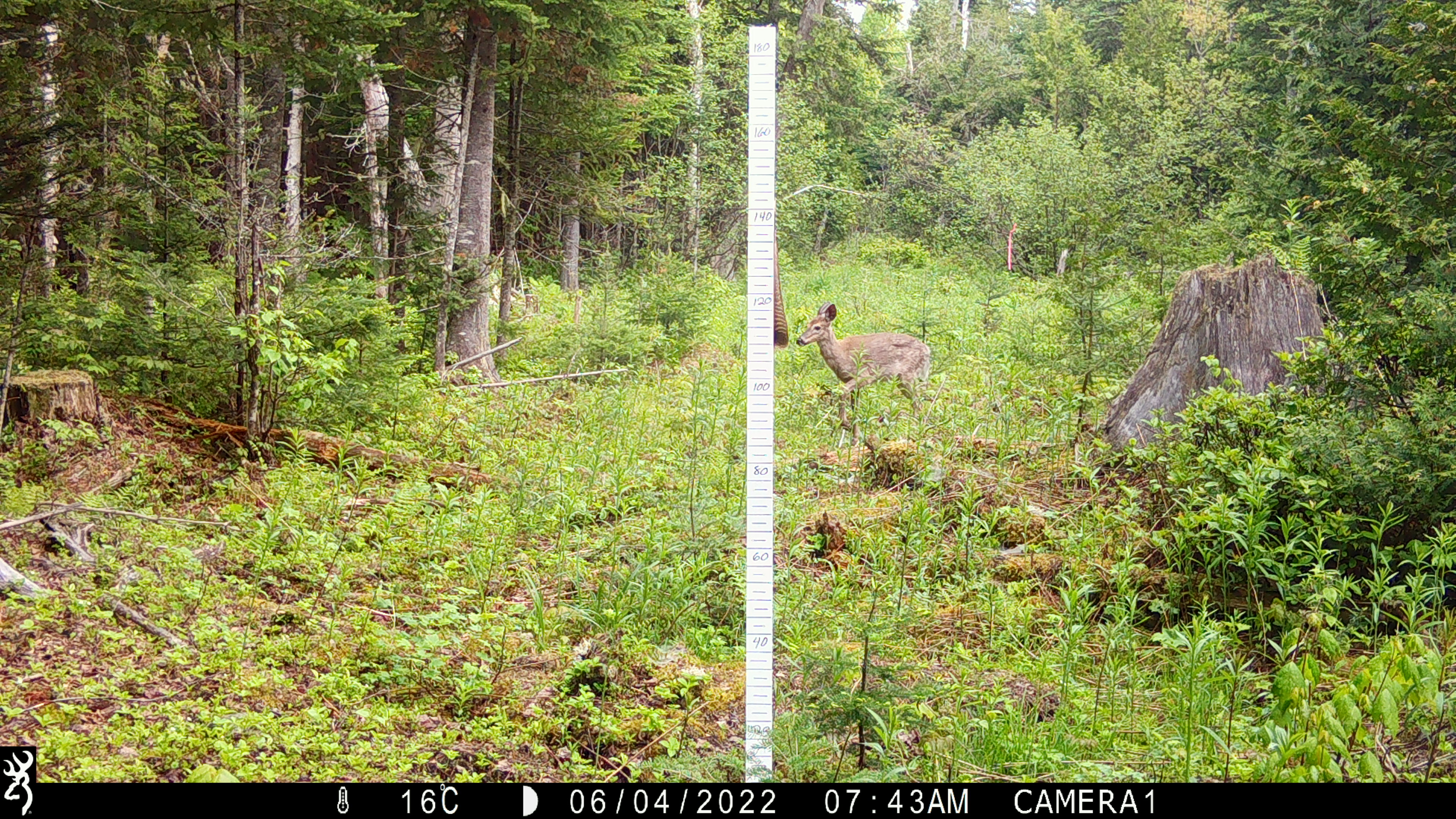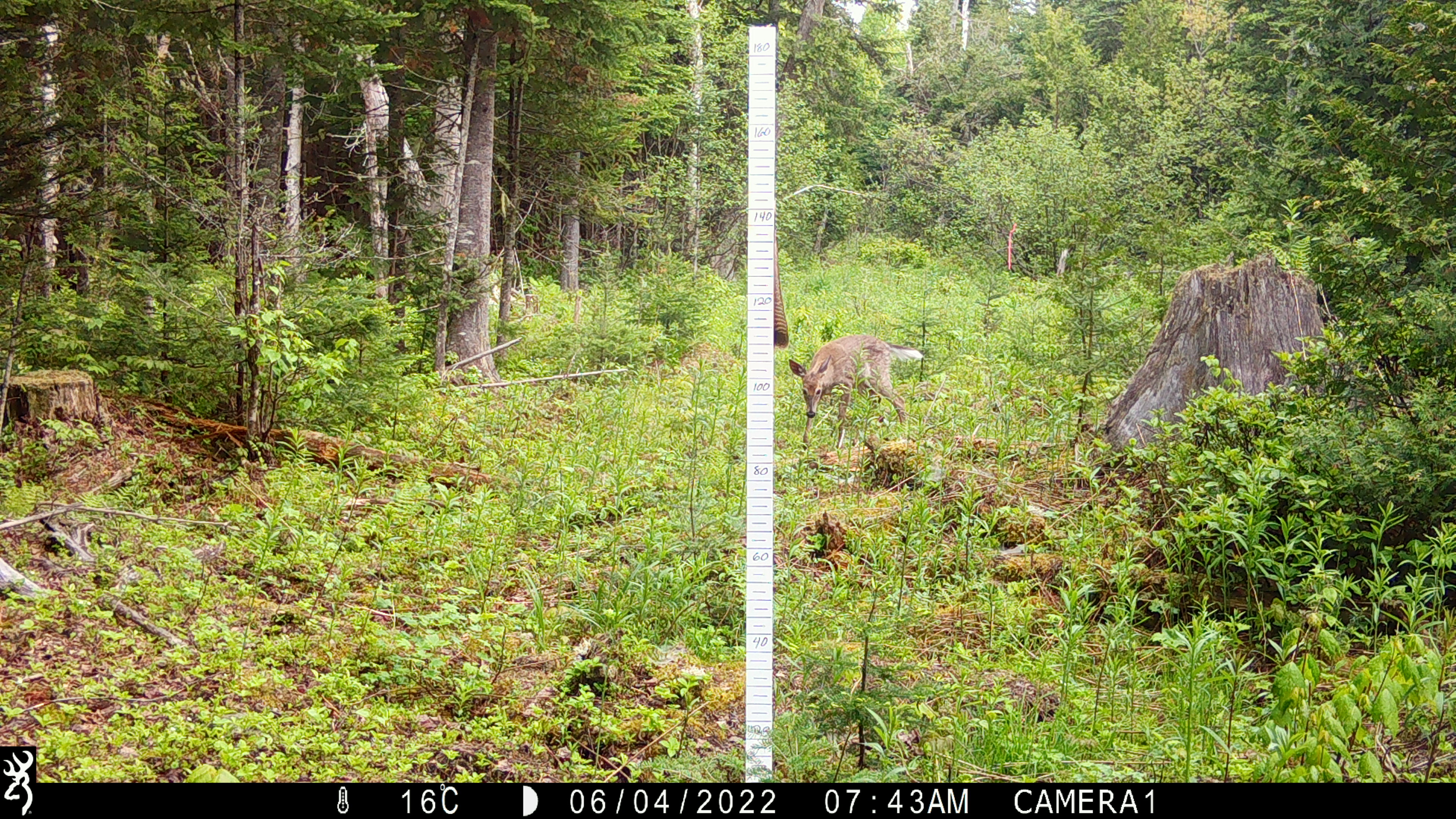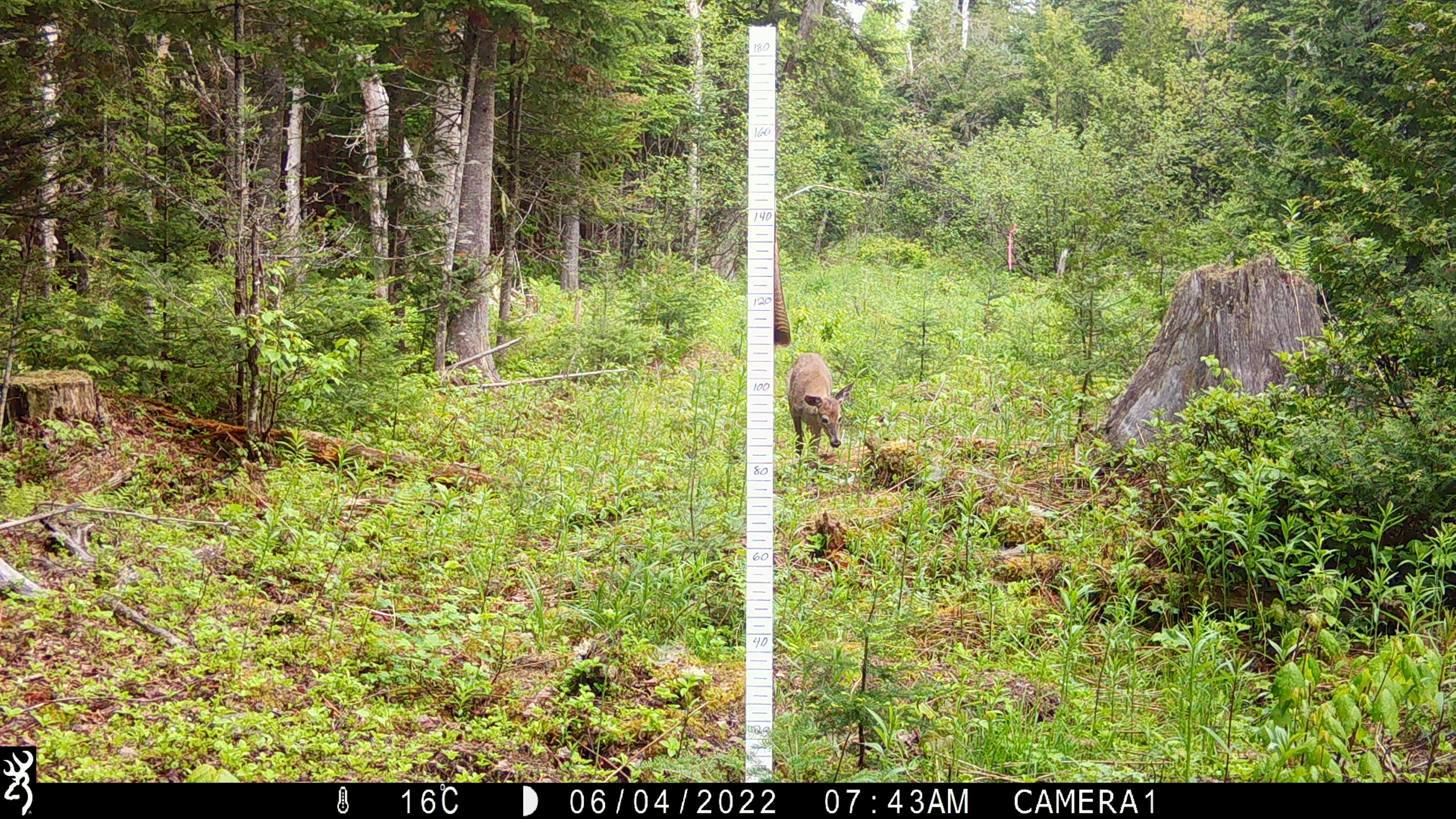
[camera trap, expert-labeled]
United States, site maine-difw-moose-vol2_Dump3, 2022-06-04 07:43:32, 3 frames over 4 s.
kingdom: Animalia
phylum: Chordata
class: Mammalia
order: Artiodactyla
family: Cervidae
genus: Odocoileus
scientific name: Odocoileus virginianus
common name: white-tailed deer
White-tailed deer (Odocoileus virginianus).